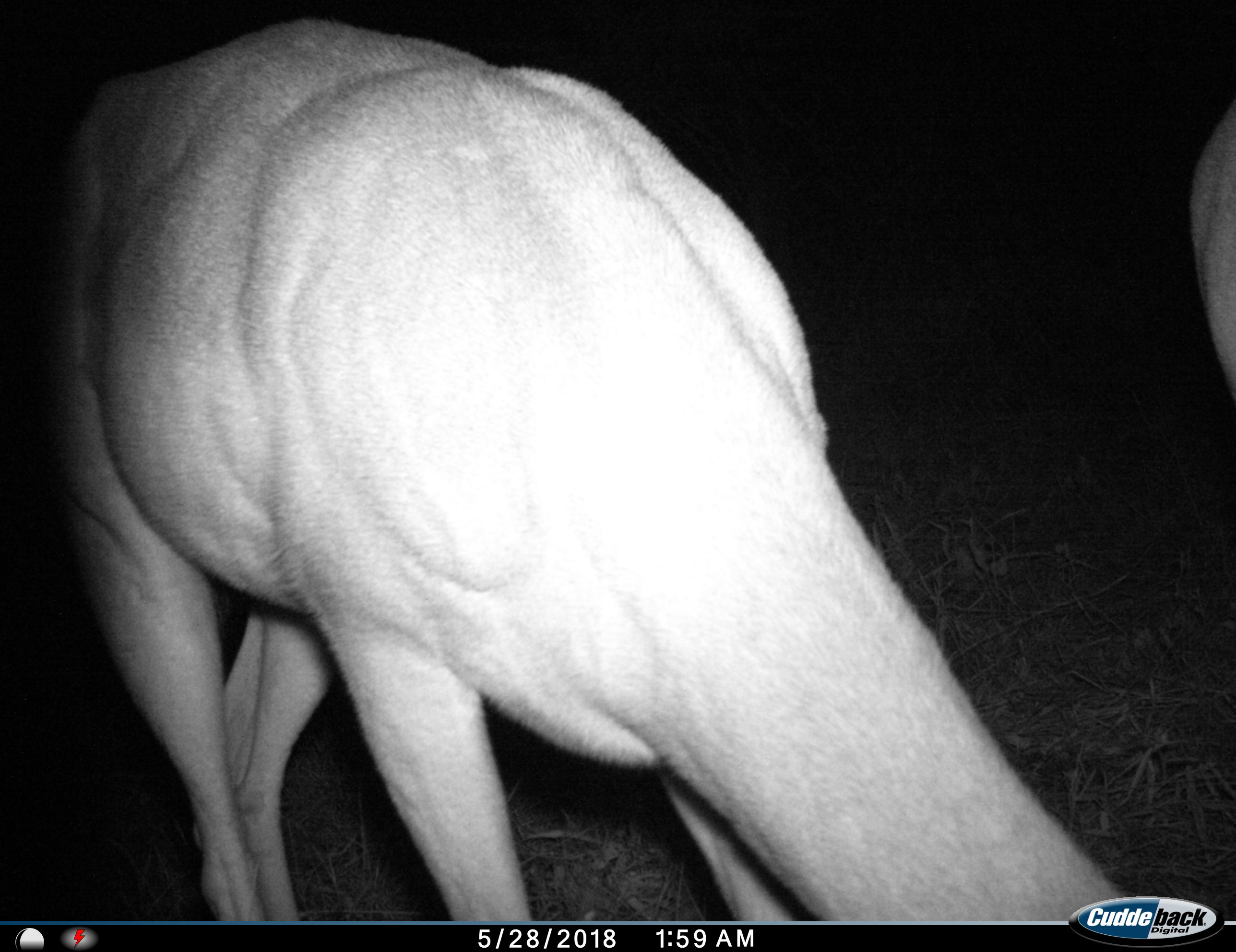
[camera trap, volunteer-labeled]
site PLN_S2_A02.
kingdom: Animalia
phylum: Chordata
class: Mammalia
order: Artiodactyla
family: Bovidae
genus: Aepyceros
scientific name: Aepyceros melampus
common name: impala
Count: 2.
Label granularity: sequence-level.